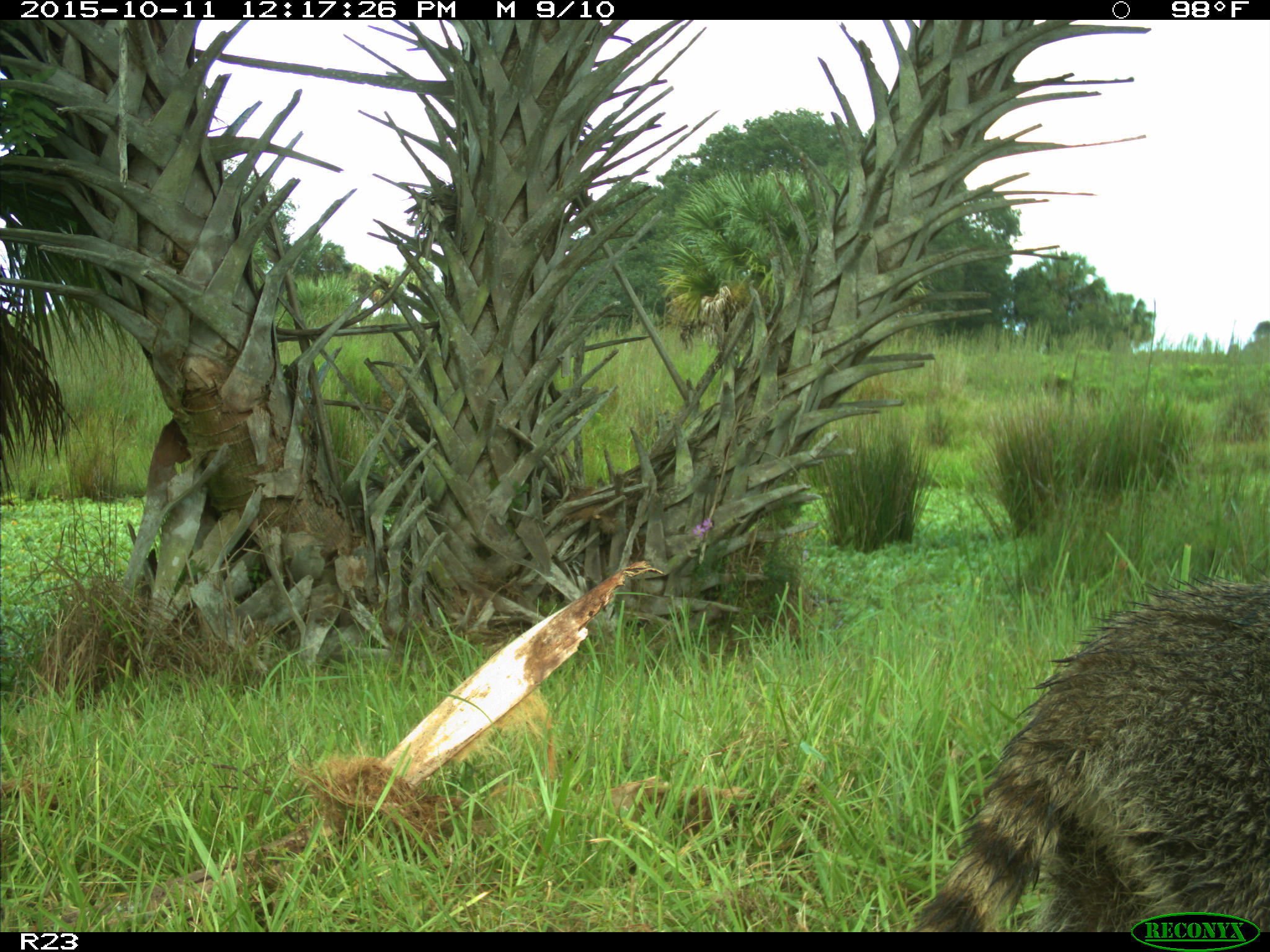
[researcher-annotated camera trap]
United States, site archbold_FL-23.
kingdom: Animalia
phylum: Chordata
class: Mammalia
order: Carnivora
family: Procyonidae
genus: Procyon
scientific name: Procyon lotor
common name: common raccoon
Procyon lotor (common raccoon).